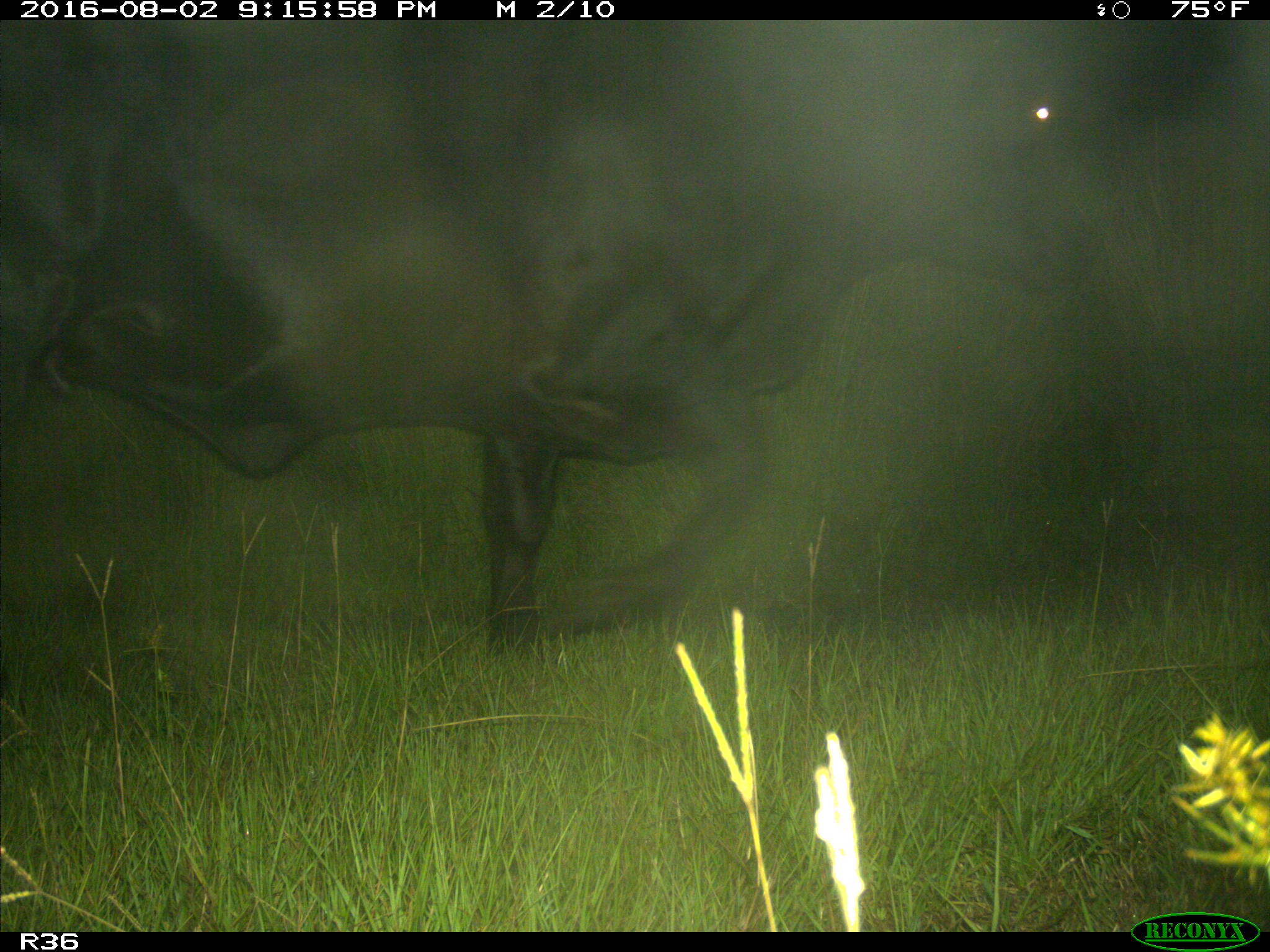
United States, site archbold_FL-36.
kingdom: Animalia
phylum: Chordata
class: Mammalia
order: Artiodactyla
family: Bovidae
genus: Bos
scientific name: Bos taurus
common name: domestic cow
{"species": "Bos taurus (domestic cow)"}